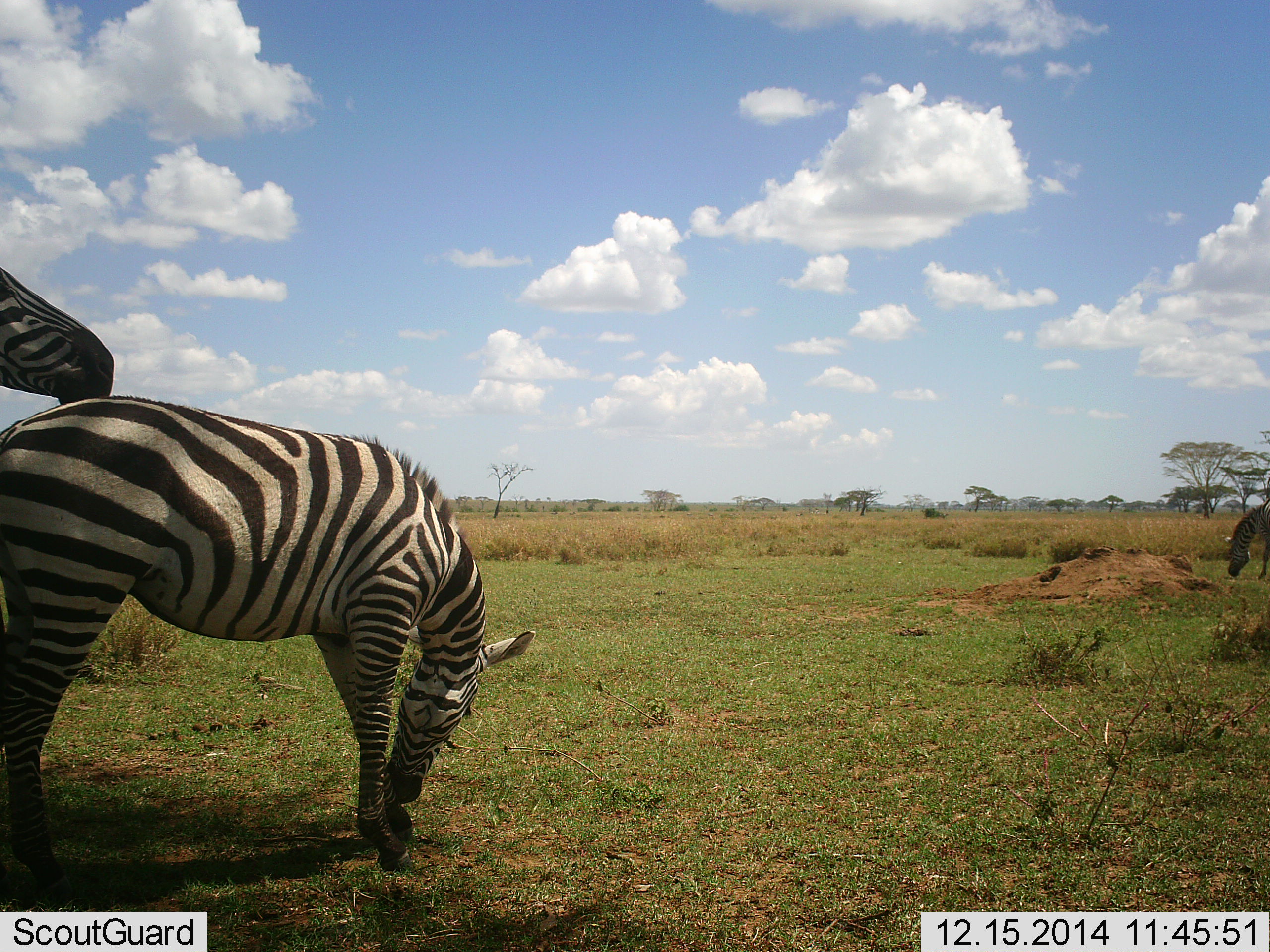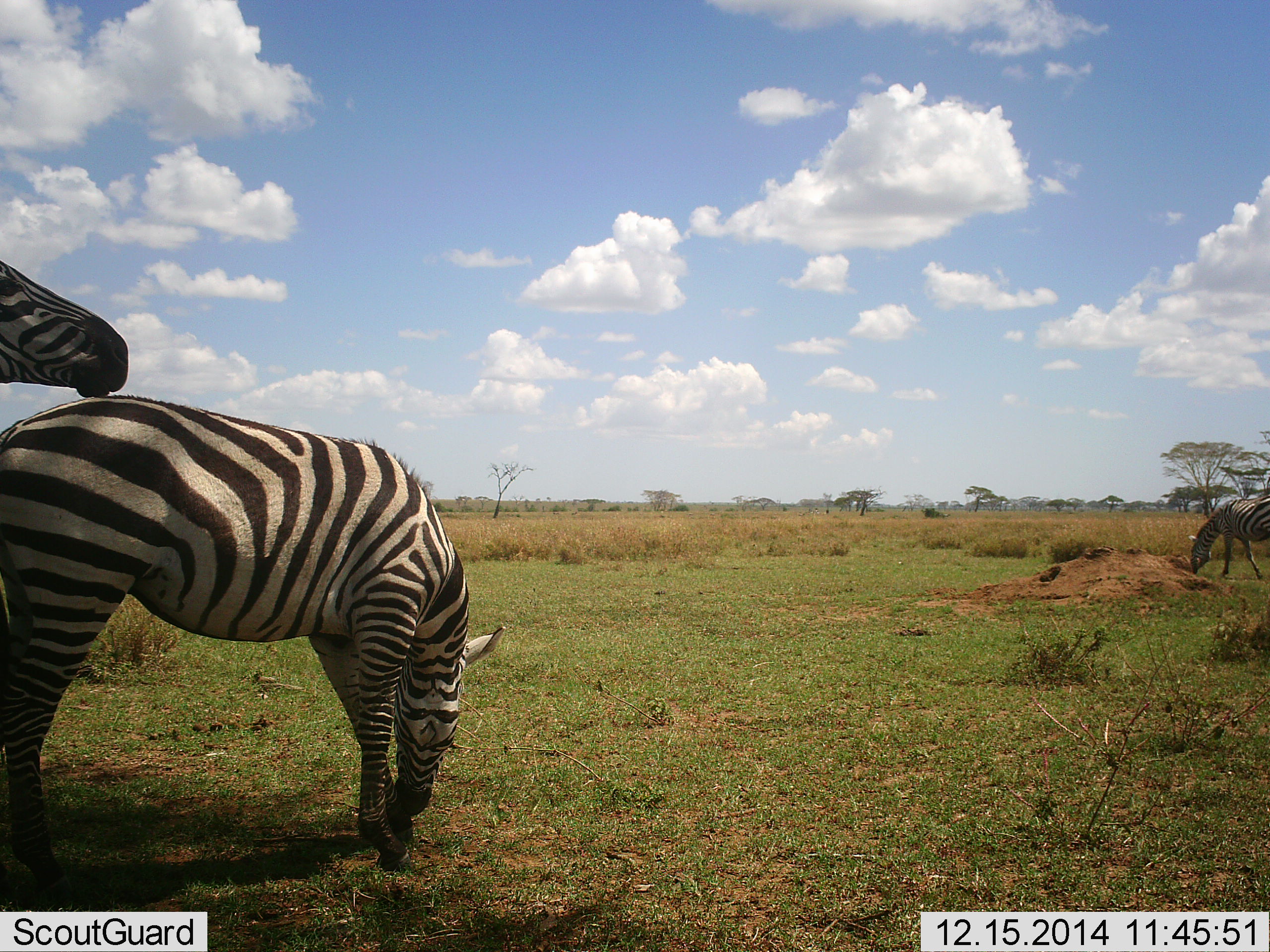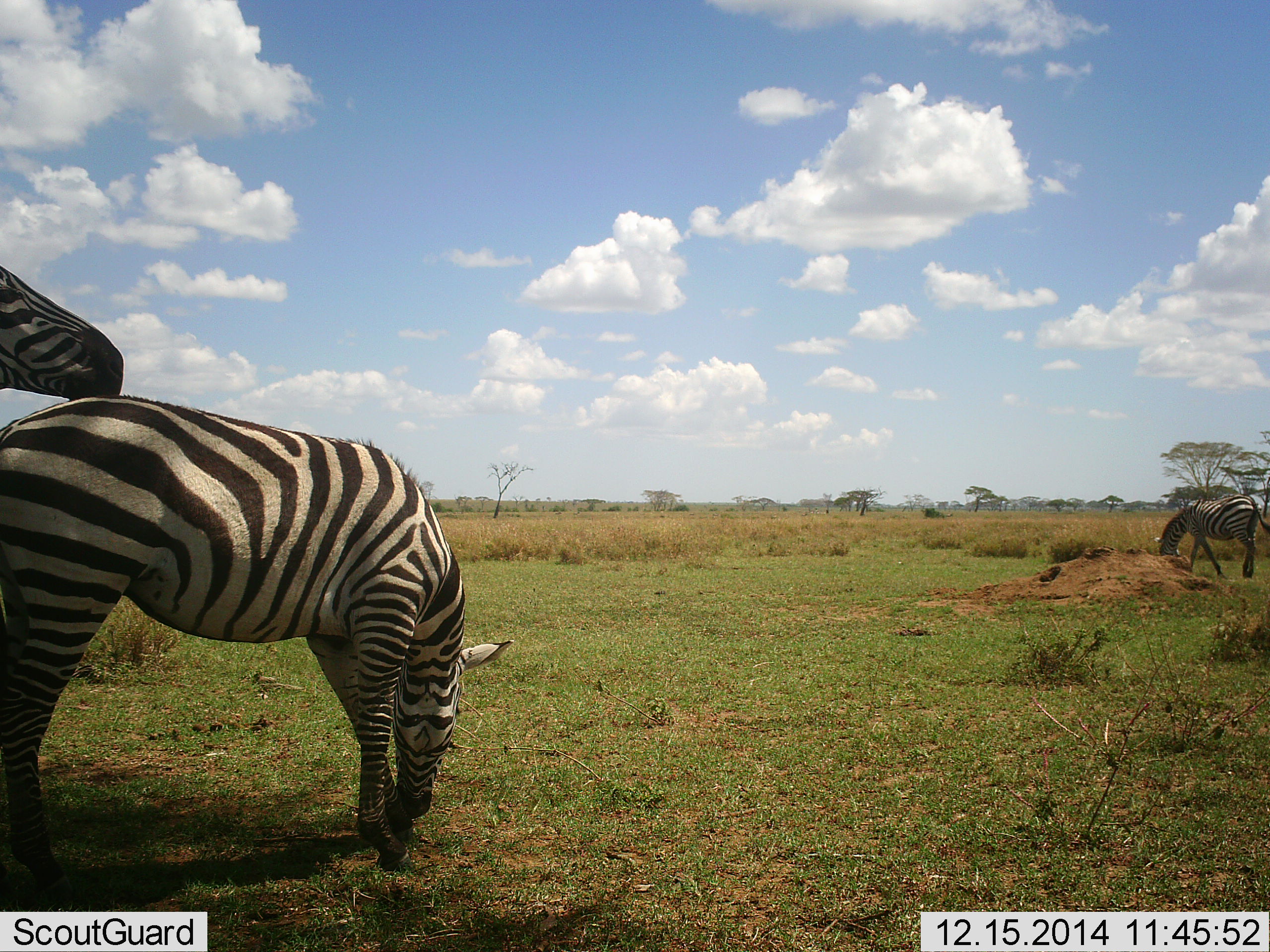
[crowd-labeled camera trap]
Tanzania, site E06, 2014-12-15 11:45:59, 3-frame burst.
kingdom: Animalia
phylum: Chordata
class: Mammalia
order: Perissodactyla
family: Equidae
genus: Equus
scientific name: Equus quagga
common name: plains zebra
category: zebra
Zebra (plains zebra) (Equus quagga), count 3. Behavior (volunteer vote fractions): standing 50%, resting 10%, moving 0%, interacting 20%. Young present (vote fraction): 0%. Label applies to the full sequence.